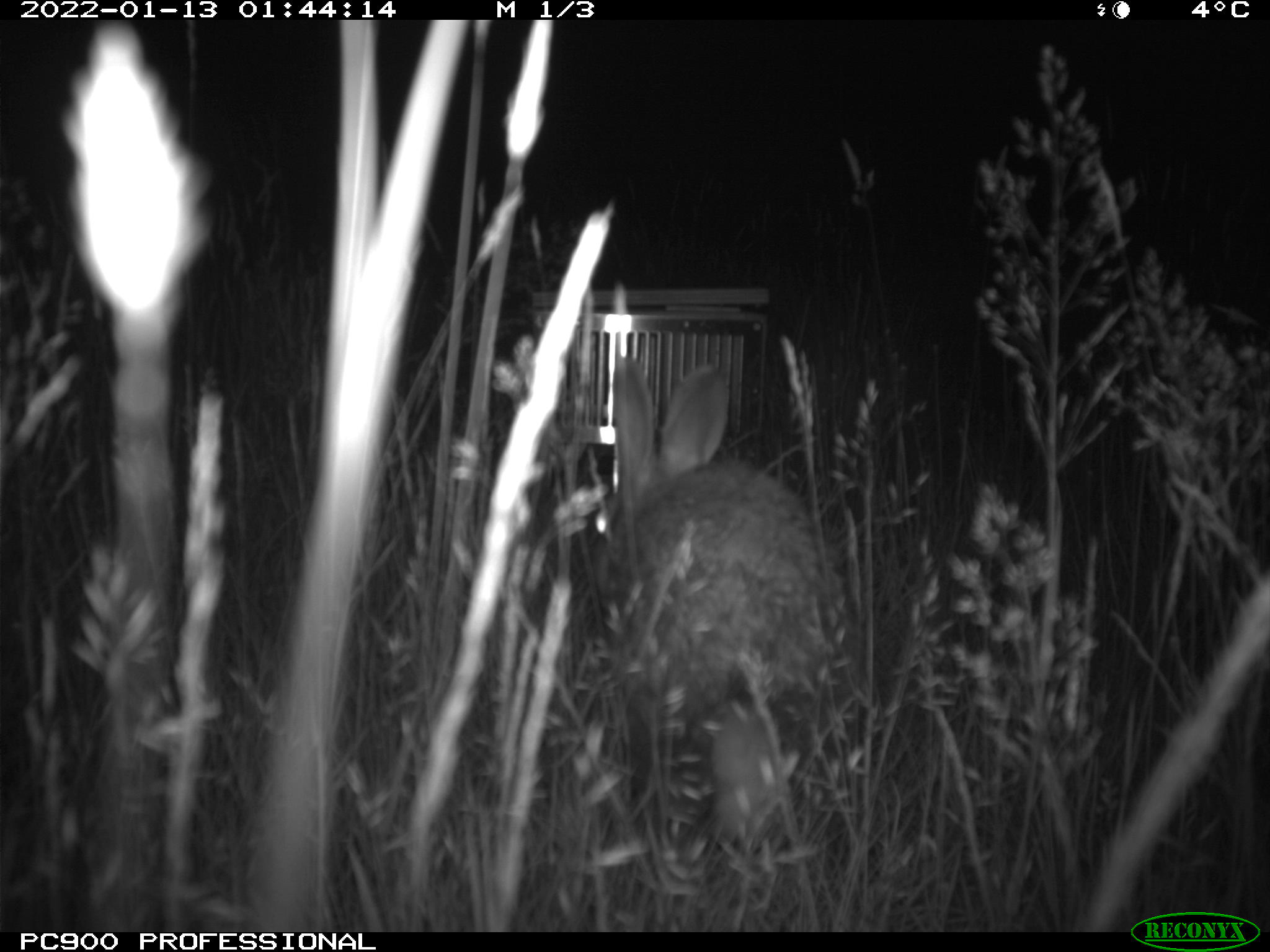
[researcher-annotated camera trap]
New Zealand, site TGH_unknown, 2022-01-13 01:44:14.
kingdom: Animalia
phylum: Chordata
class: Mammalia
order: Lagomorpha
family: Leporidae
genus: Oryctolagus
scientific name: Oryctolagus cuniculus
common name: european rabbit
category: rabbit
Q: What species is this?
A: Rabbit (european rabbit) (Oryctolagus cuniculus).